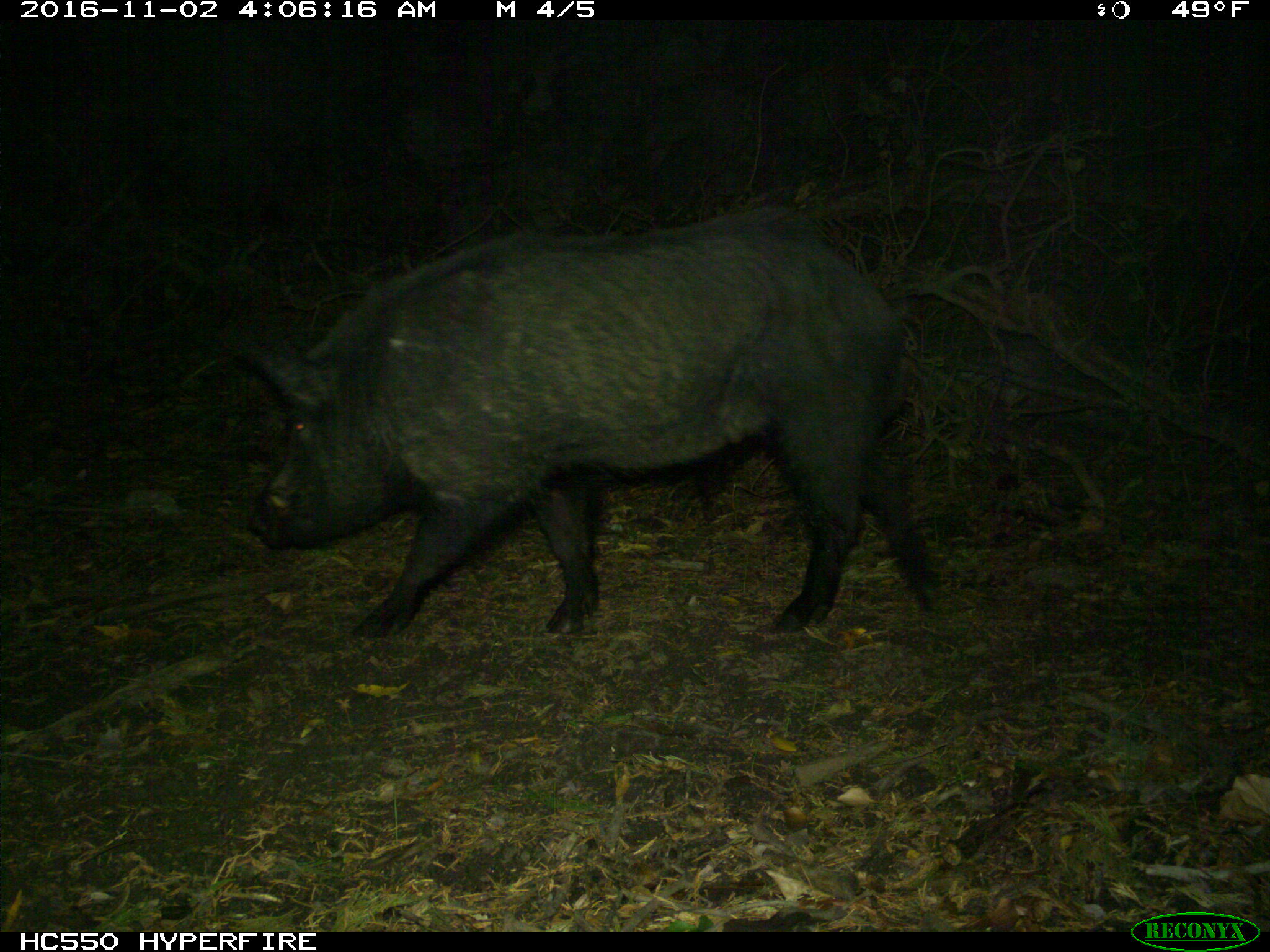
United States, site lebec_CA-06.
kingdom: Animalia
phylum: Chordata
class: Mammalia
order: Artiodactyla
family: Suidae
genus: Sus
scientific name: Sus scrofa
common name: wild boar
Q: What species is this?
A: Sus scrofa (wild boar).